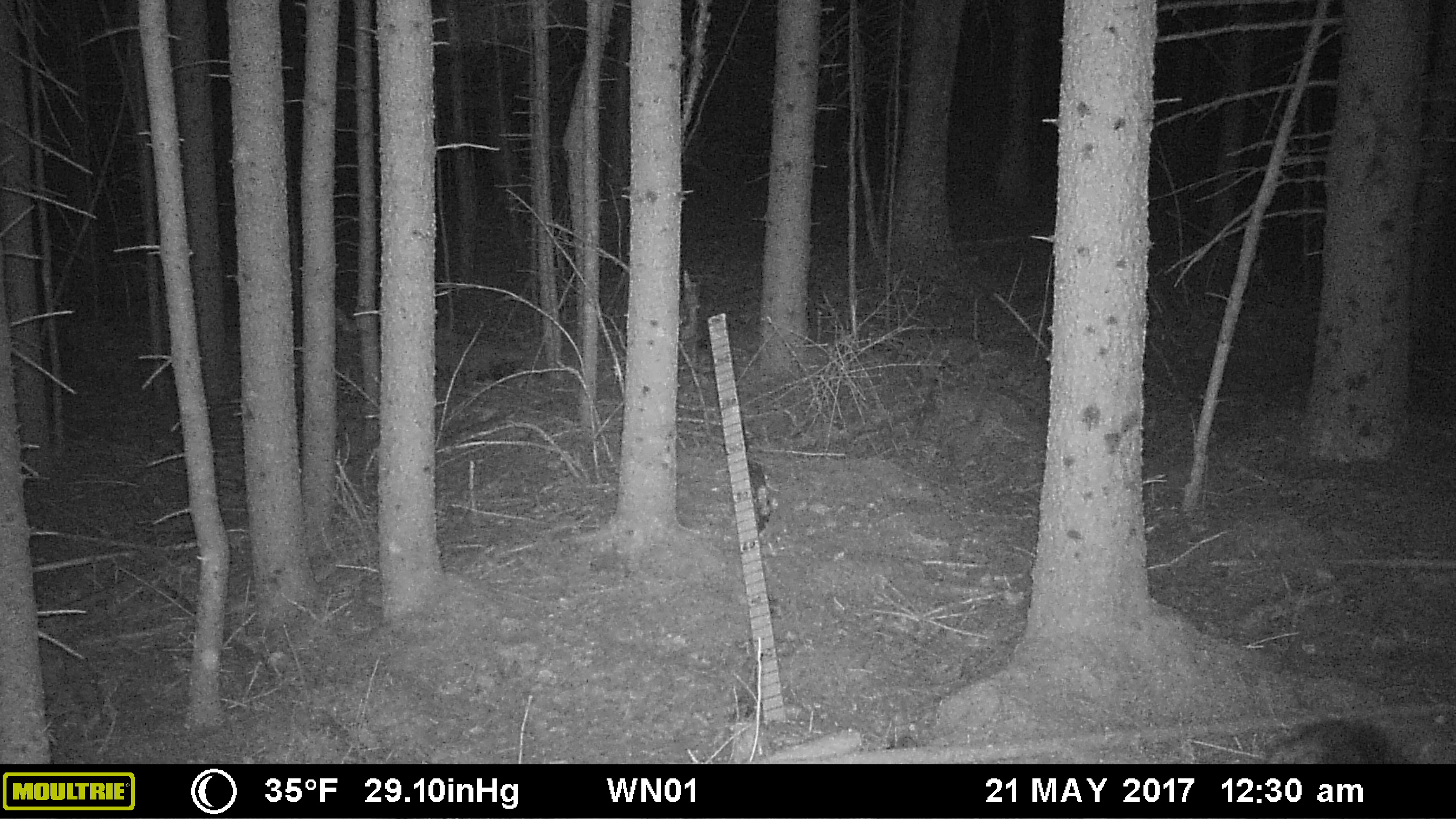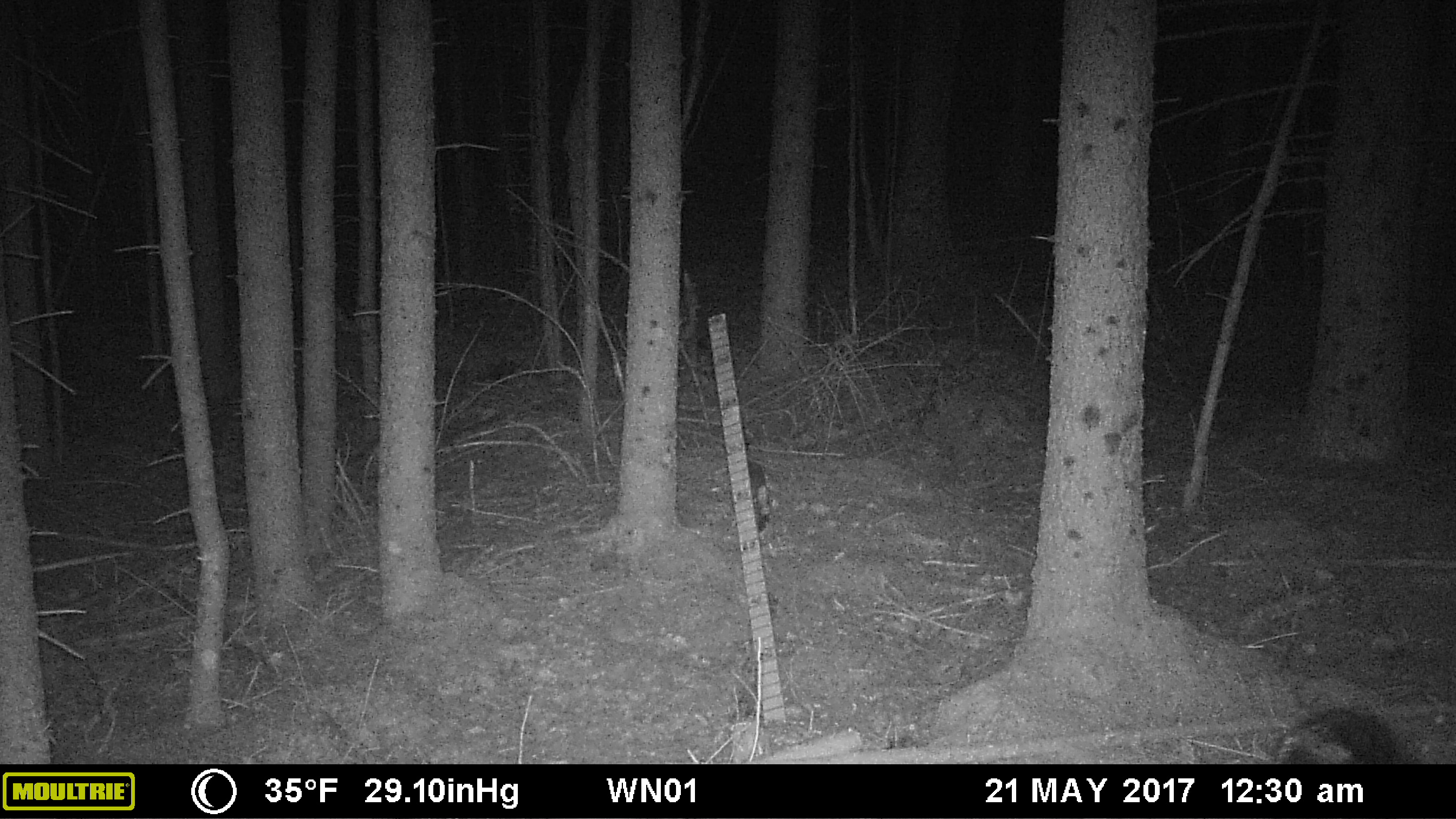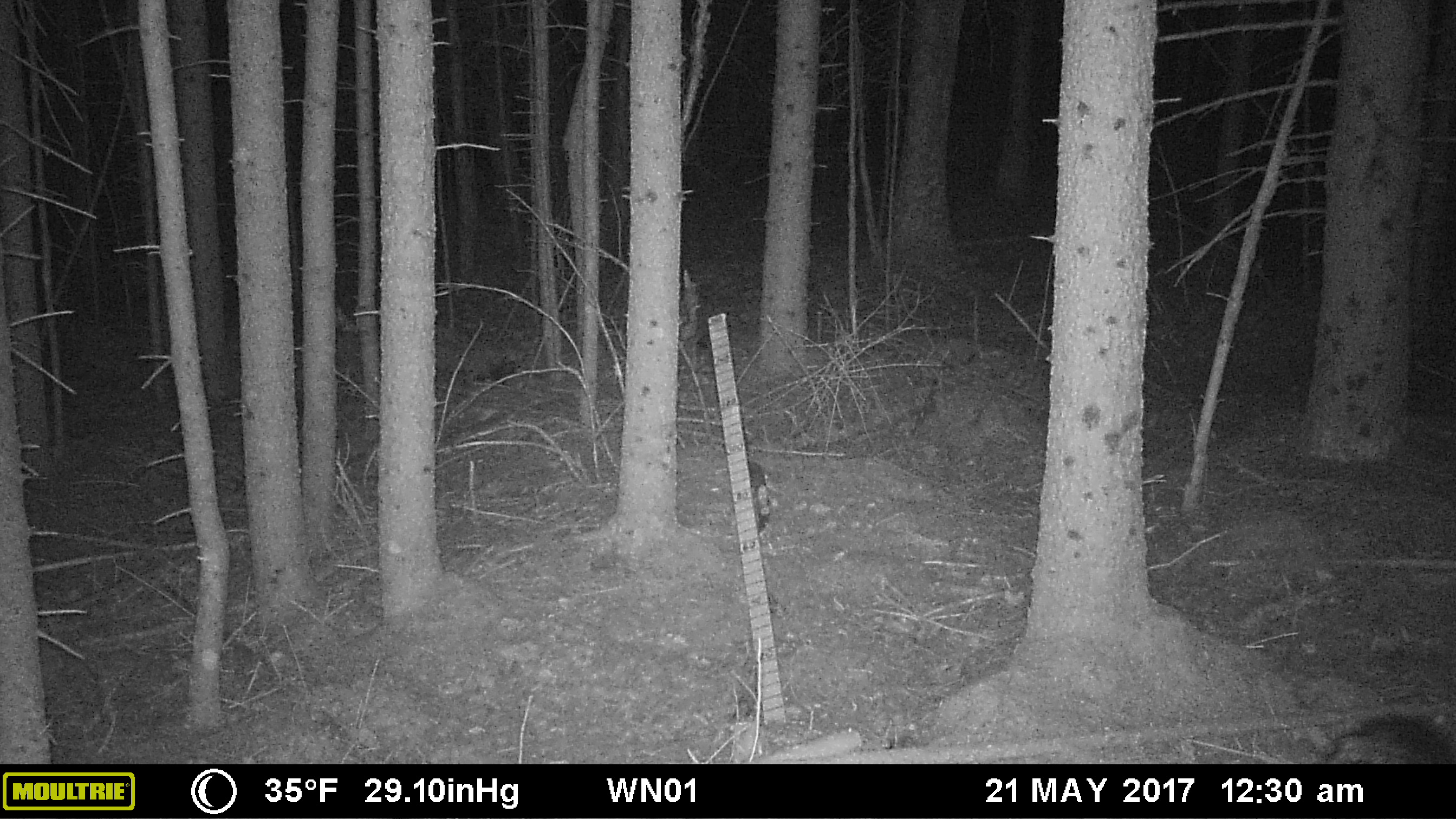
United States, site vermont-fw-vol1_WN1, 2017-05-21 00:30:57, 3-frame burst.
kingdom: Animalia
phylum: Chordata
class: Mammalia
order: Rodentia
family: Erethizontidae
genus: Erethizon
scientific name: Erethizon dorsatum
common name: porcupine